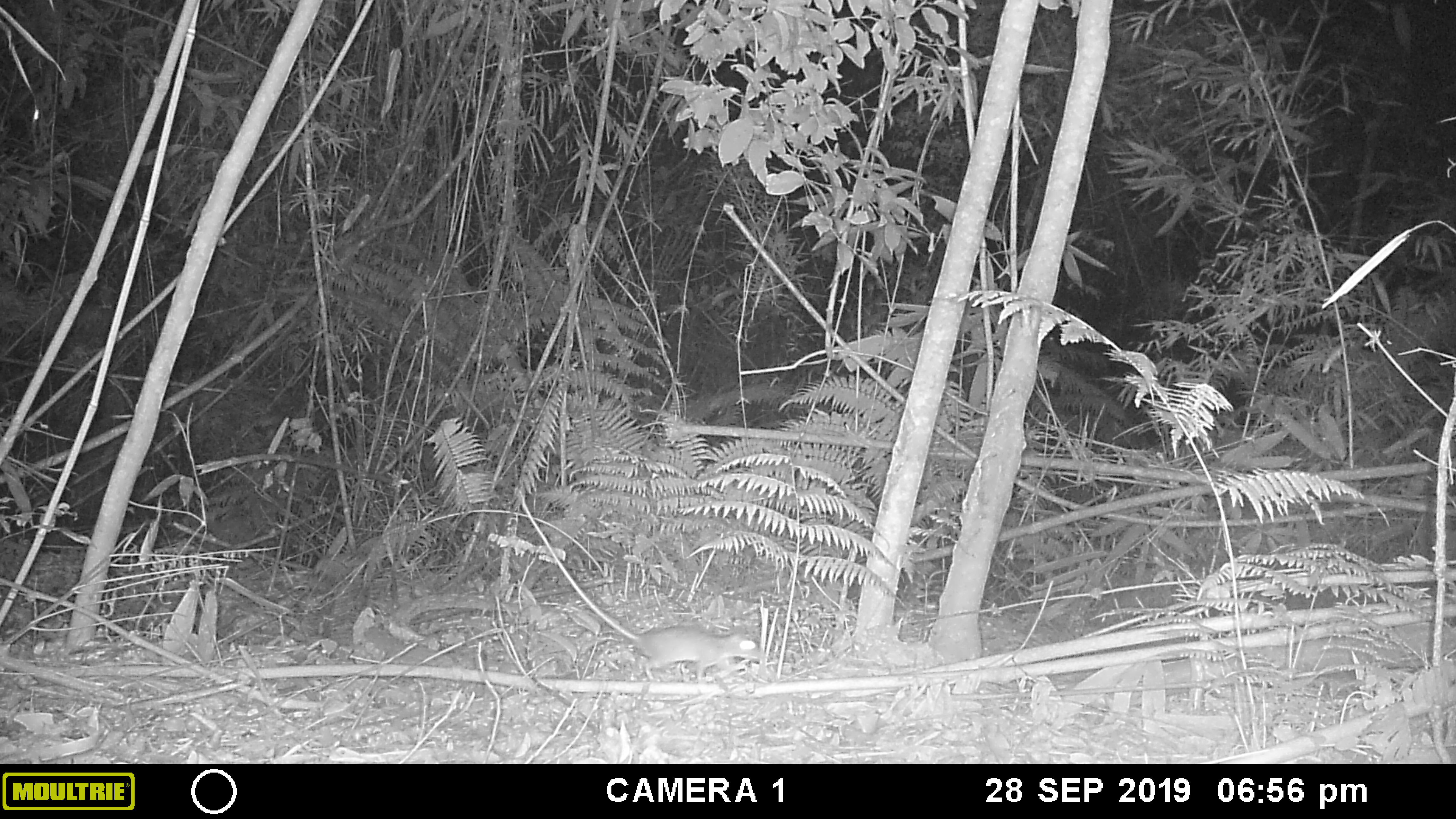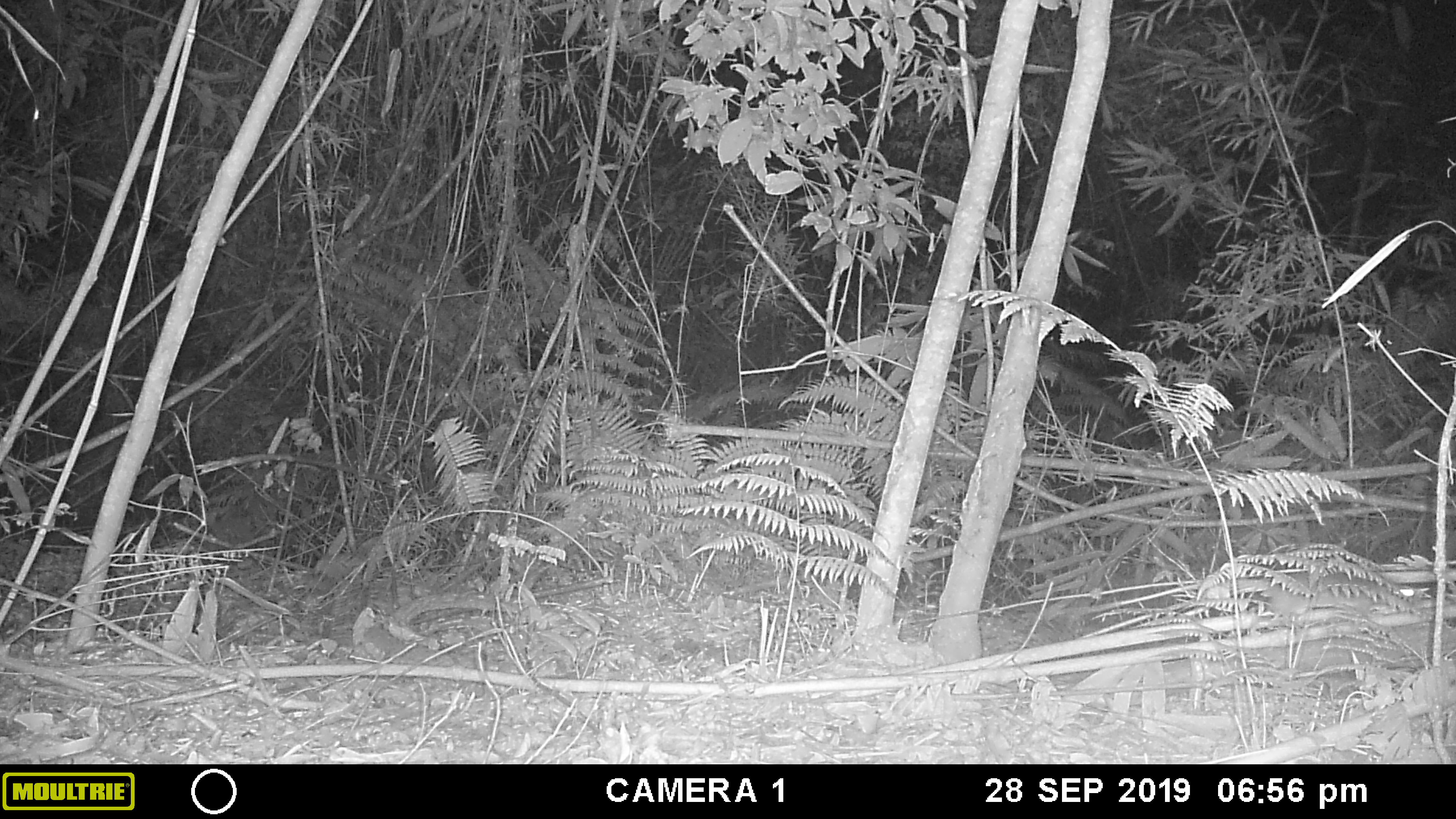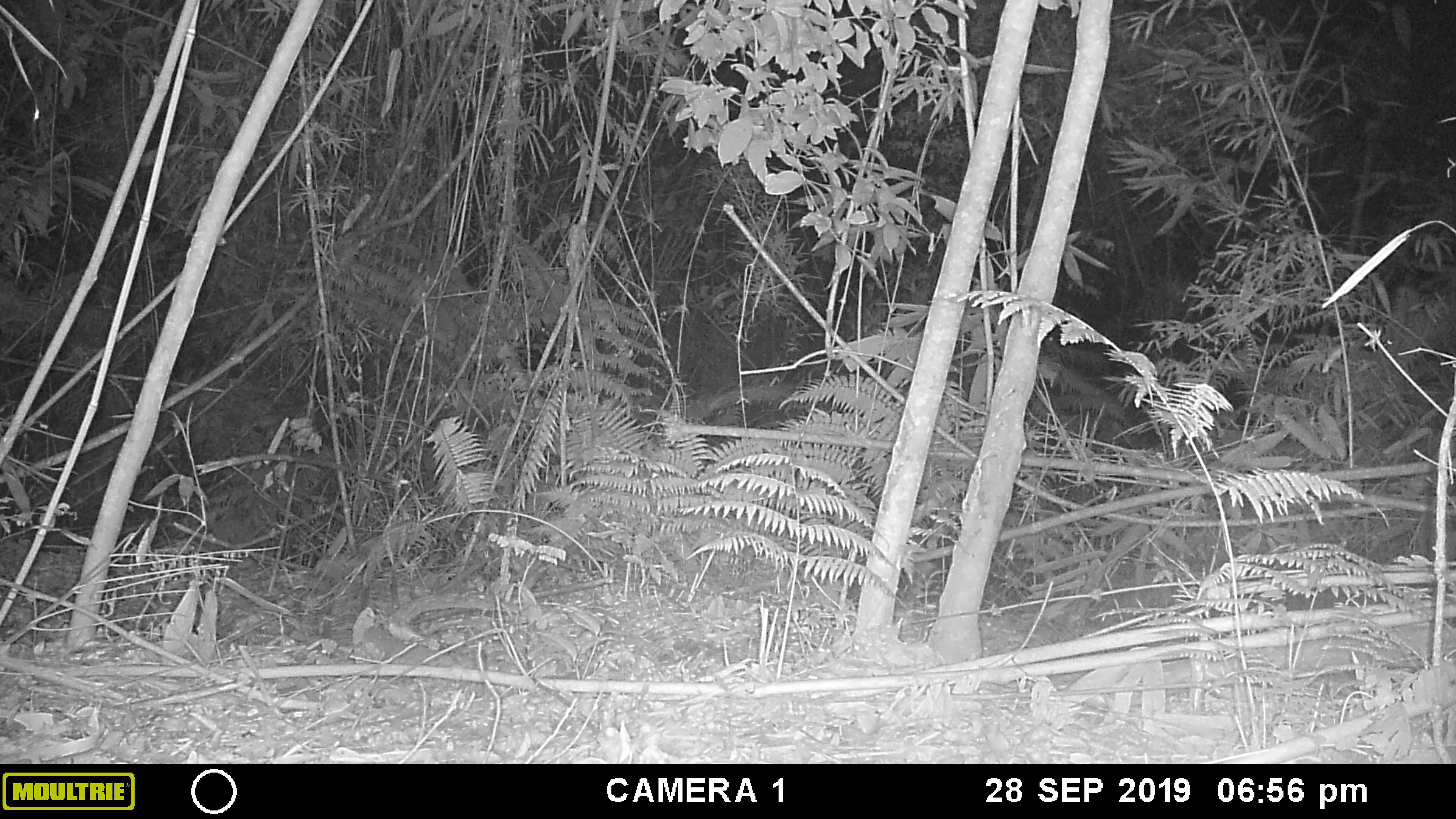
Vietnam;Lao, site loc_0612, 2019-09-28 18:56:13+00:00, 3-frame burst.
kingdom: Animalia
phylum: Chordata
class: Mammalia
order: Rodentia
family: Muridae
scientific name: Muridae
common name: old-world mice and rats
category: unidentified murid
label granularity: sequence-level